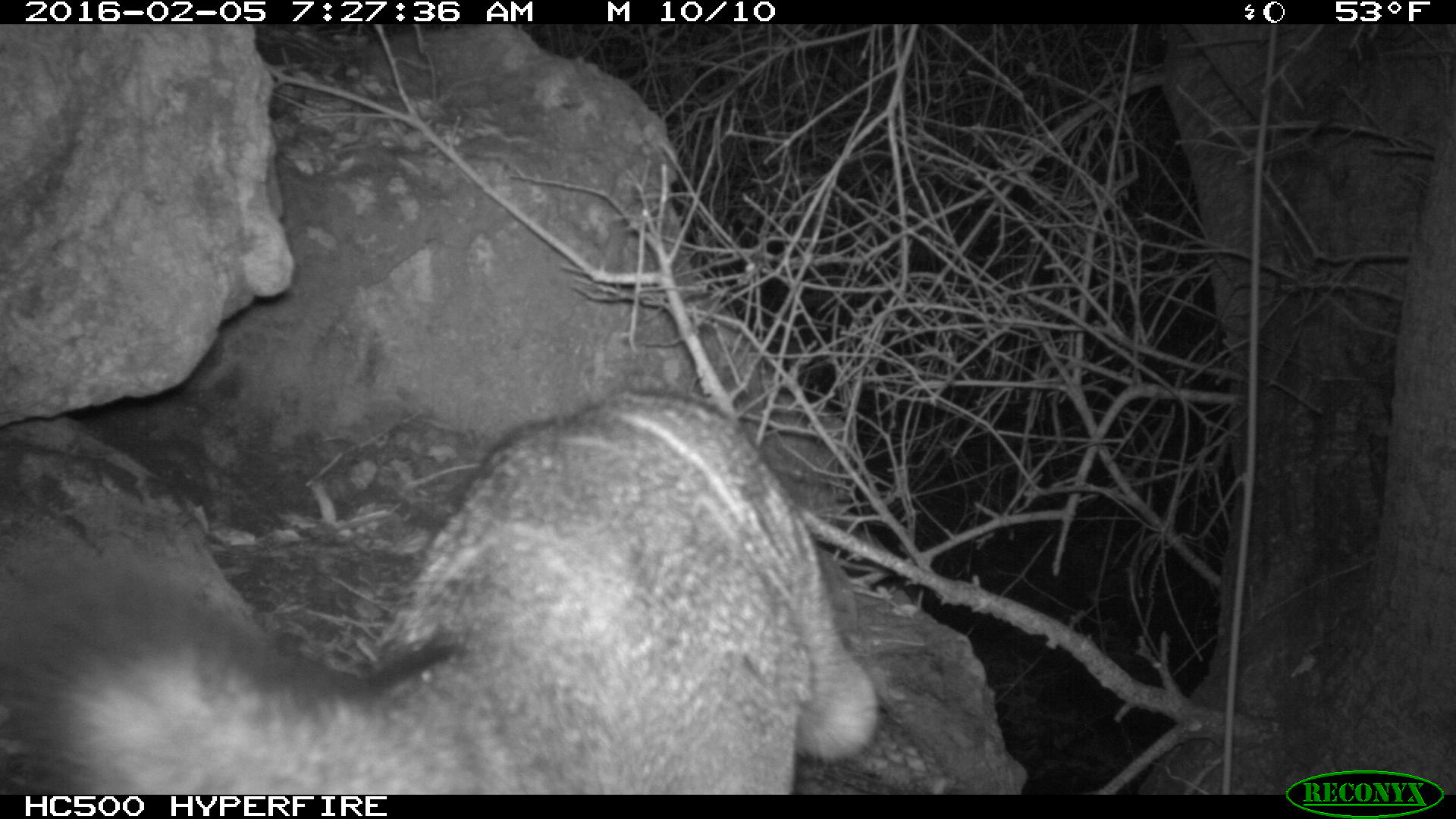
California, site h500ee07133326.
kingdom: Animalia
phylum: Chordata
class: Mammalia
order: Carnivora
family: Canidae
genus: Urocyon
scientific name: Urocyon littoralis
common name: island fox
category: fox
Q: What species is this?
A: Fox (island fox) (Urocyon littoralis).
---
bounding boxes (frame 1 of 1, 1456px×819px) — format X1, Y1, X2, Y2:
fox: 0, 383, 883, 794